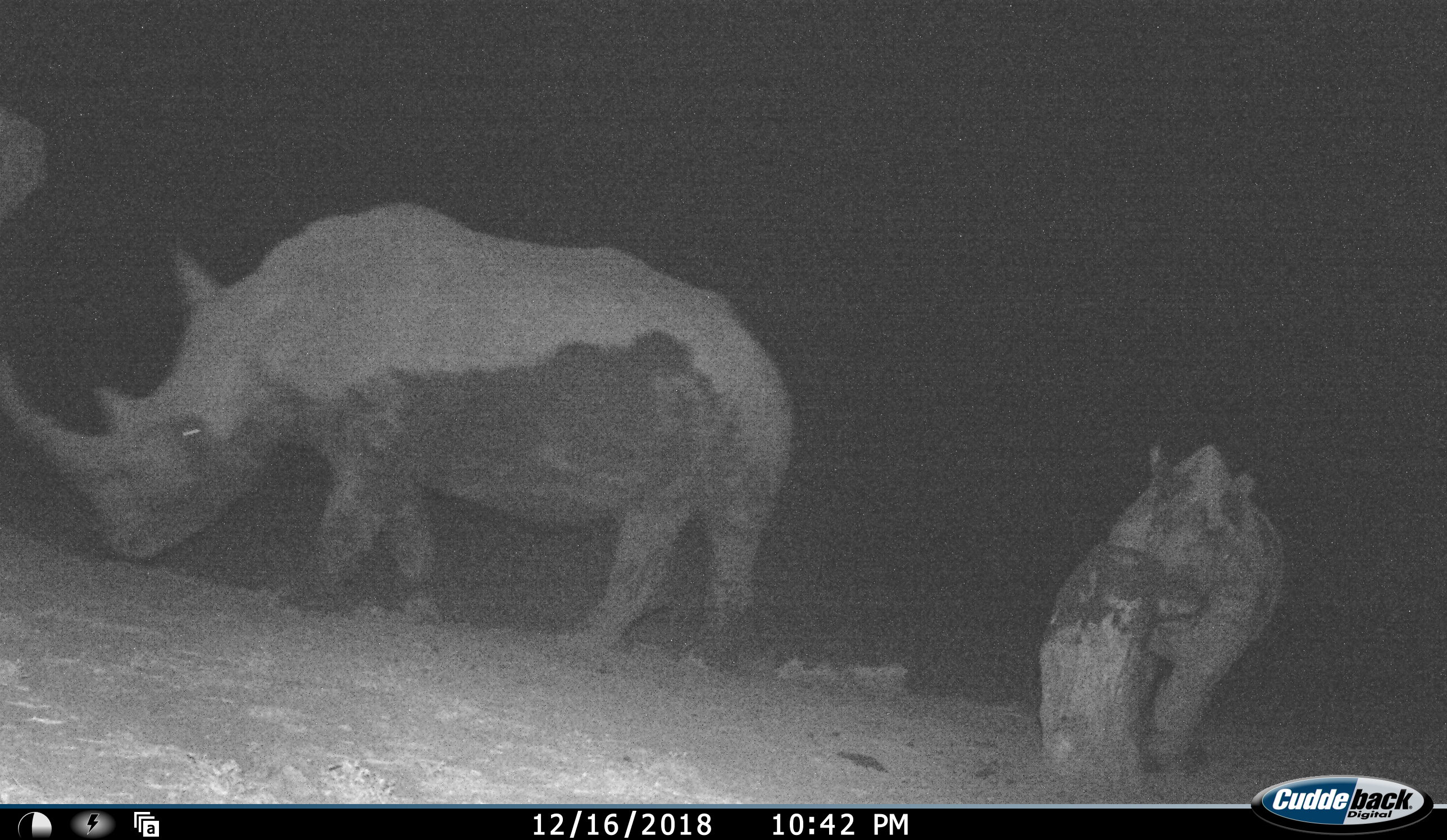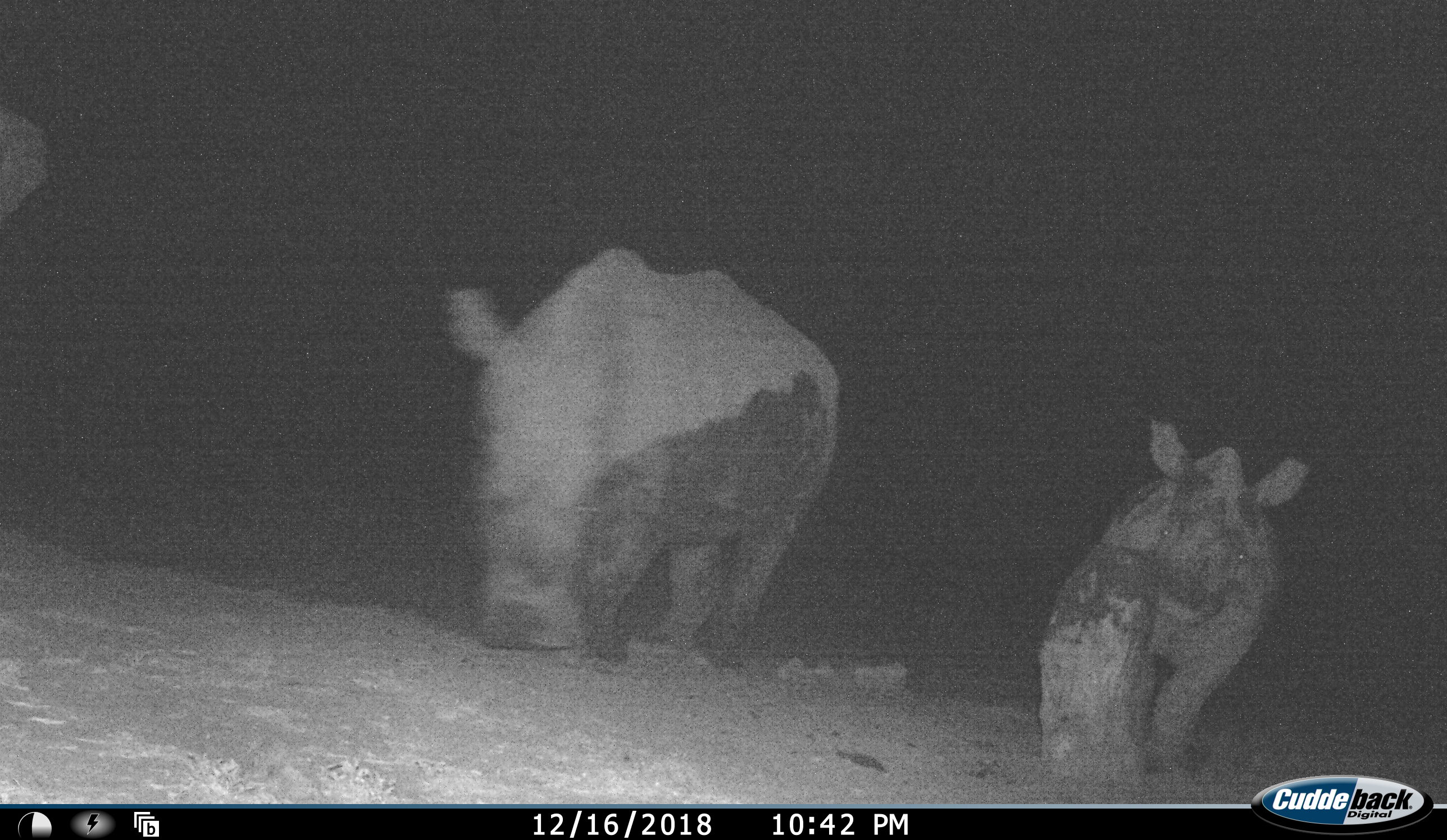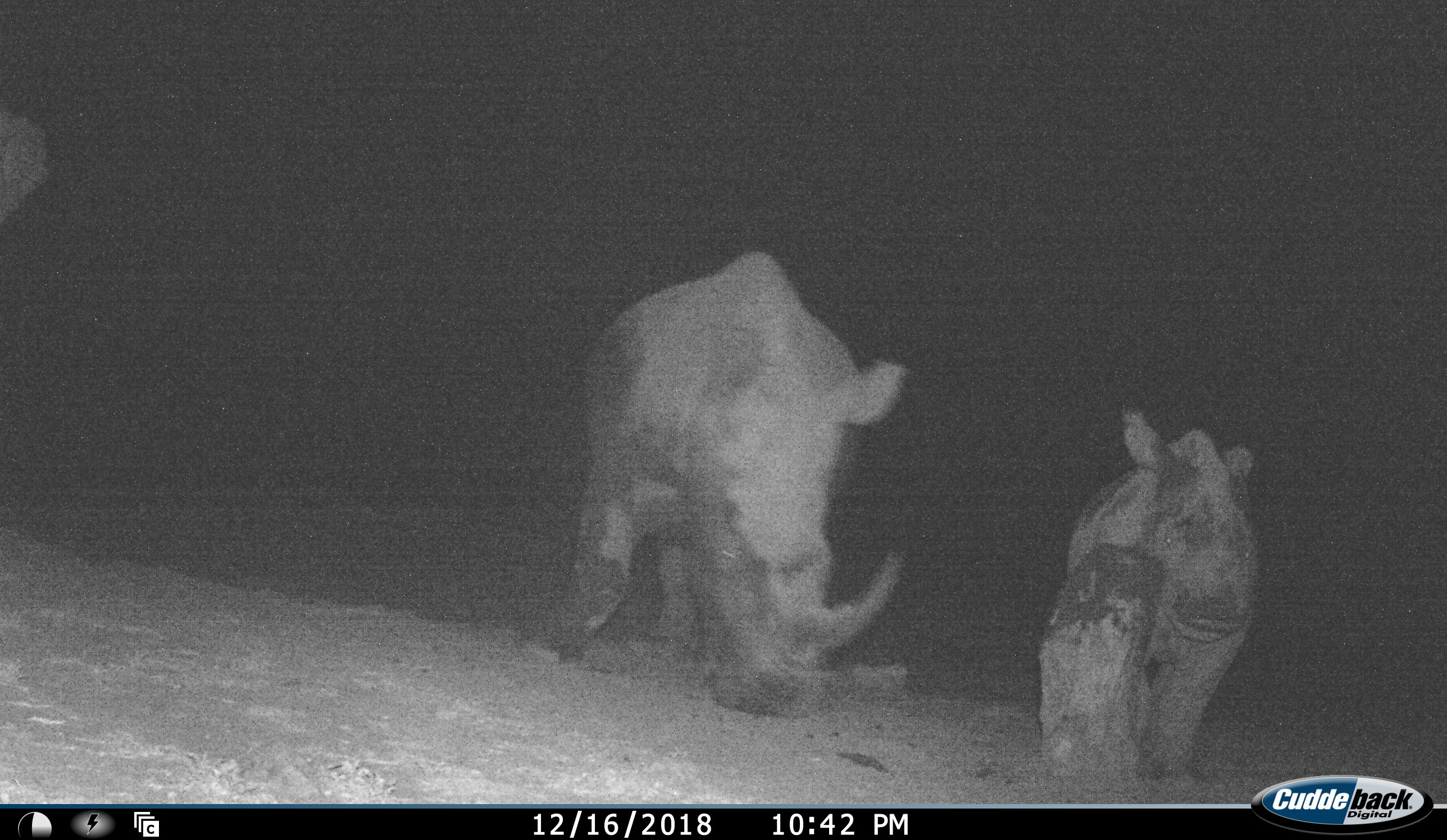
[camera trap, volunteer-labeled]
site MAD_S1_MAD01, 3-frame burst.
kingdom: Animalia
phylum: Chordata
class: Mammalia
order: Perissodactyla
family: Rhinocerotidae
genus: Ceratotherium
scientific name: Ceratotherium simum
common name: white rhinoceros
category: rhinoceroswhite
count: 2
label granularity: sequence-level